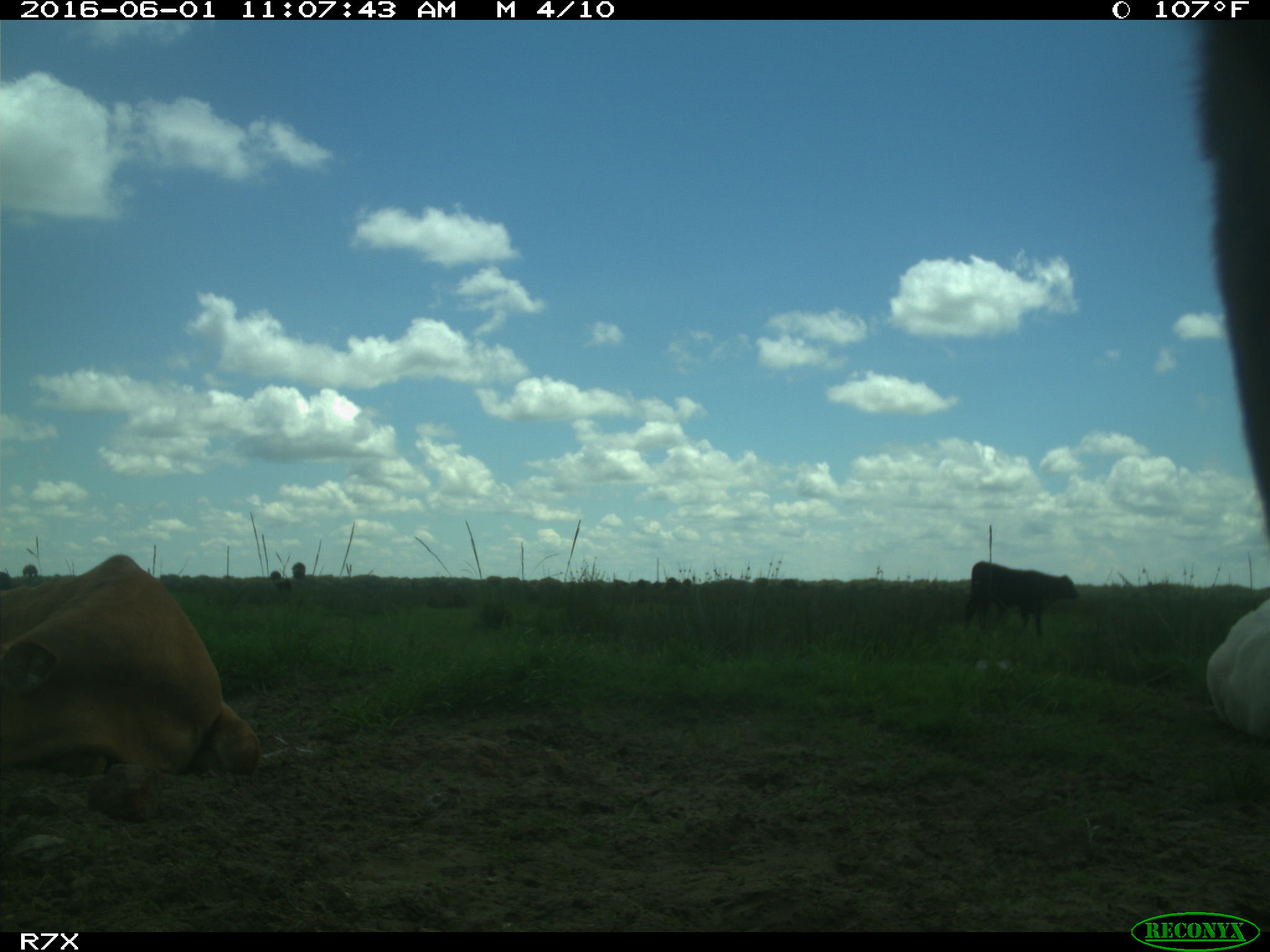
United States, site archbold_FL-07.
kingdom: Animalia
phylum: Chordata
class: Mammalia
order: Artiodactyla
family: Bovidae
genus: Bos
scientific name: Bos taurus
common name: domestic cow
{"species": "Bos taurus (domestic cow)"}